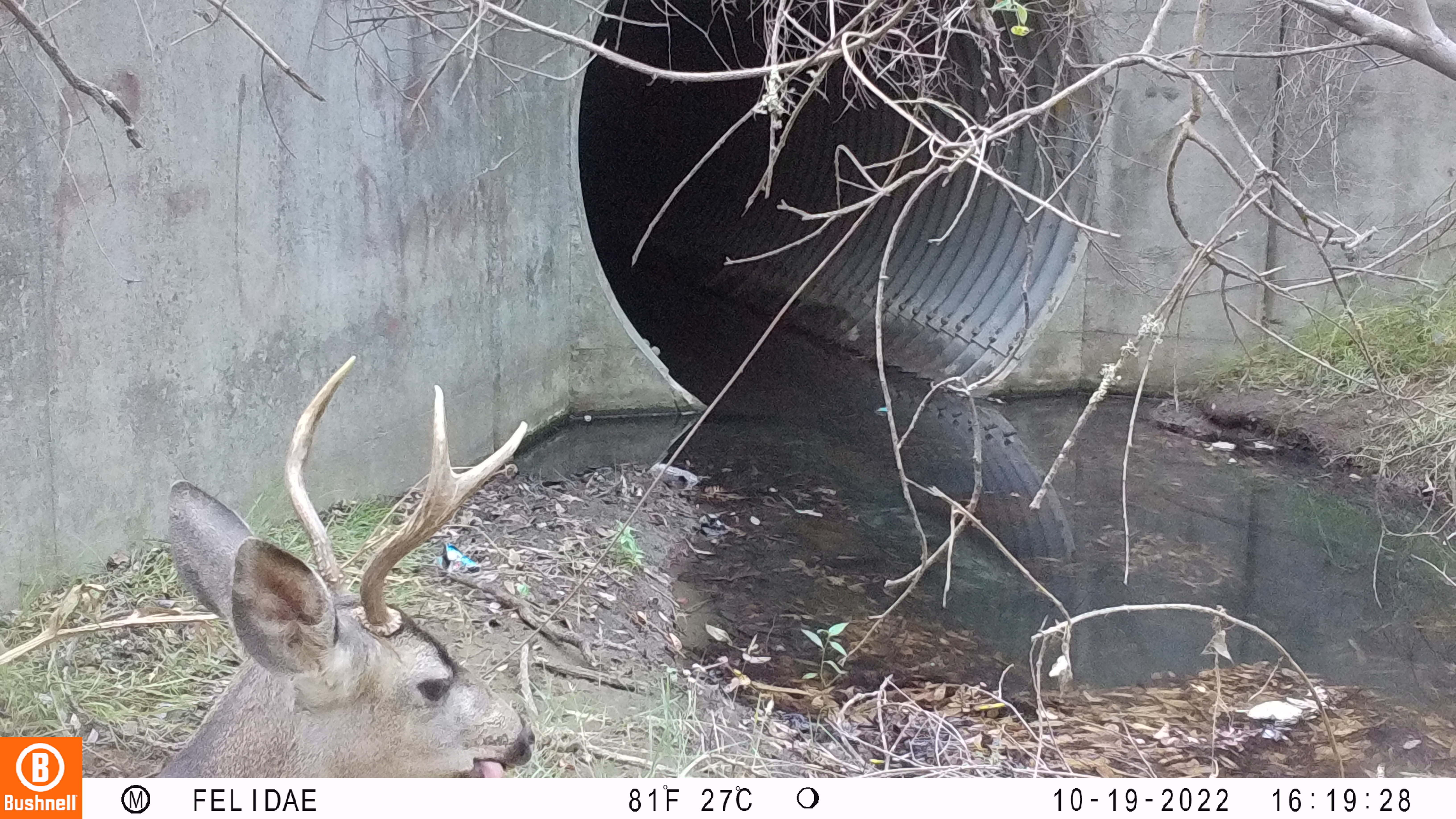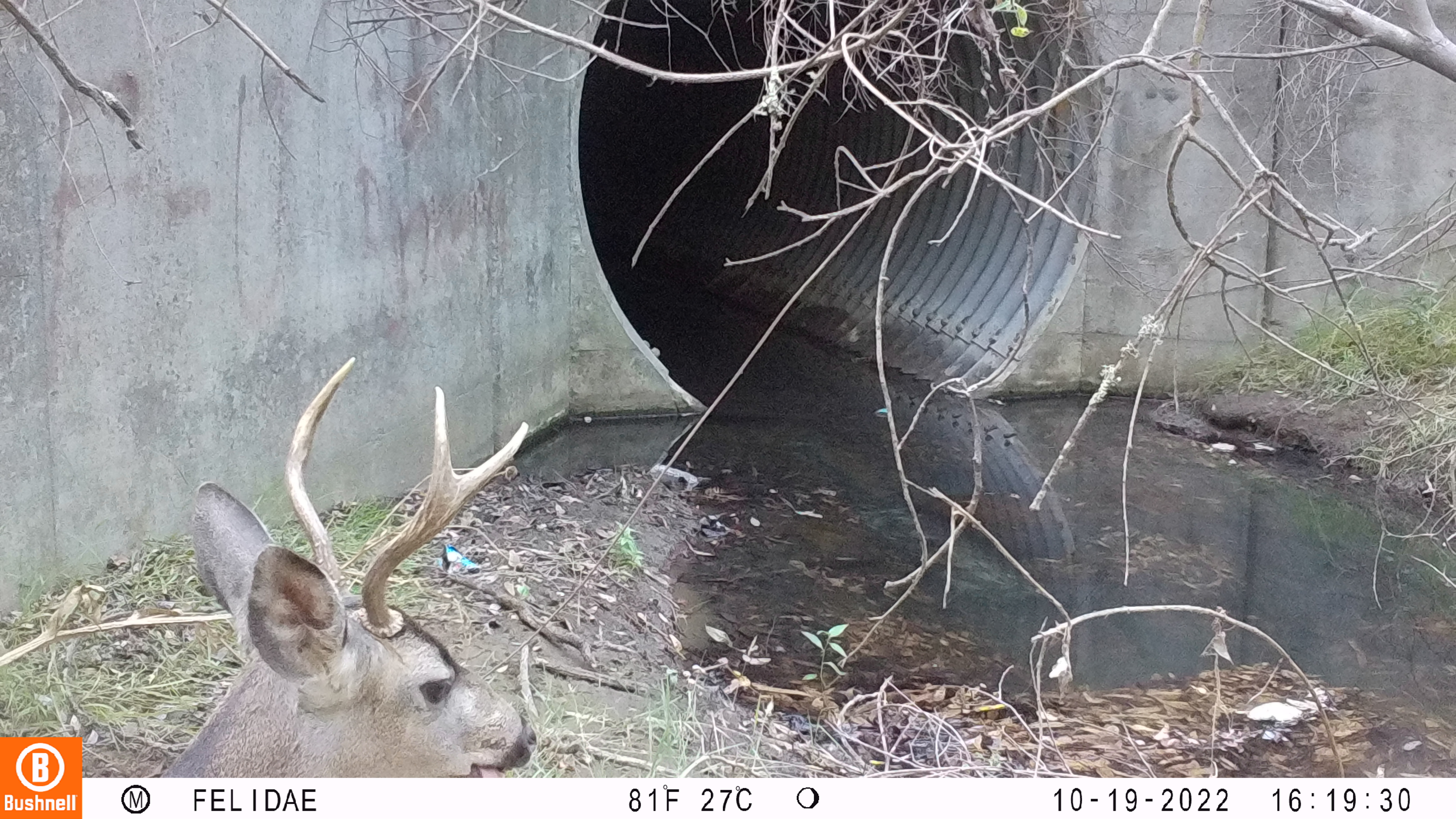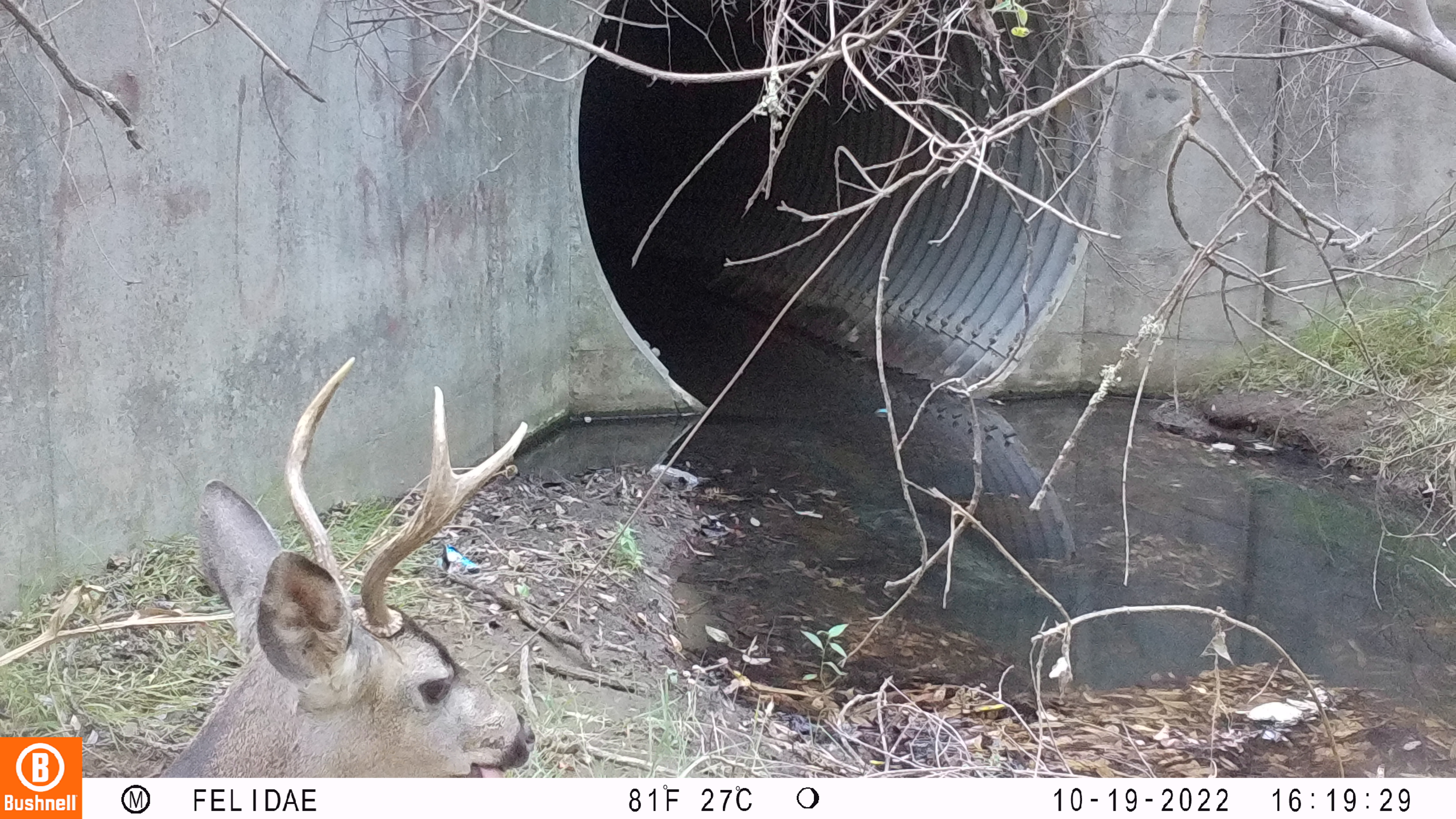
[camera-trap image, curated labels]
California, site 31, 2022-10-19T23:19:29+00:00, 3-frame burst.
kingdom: Animalia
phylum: Chordata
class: Mammalia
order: Artiodactyla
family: Cervidae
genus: Odocoileus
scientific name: Odocoileus hemionus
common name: mule deer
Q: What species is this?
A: Mule deer (Odocoileus hemionus).